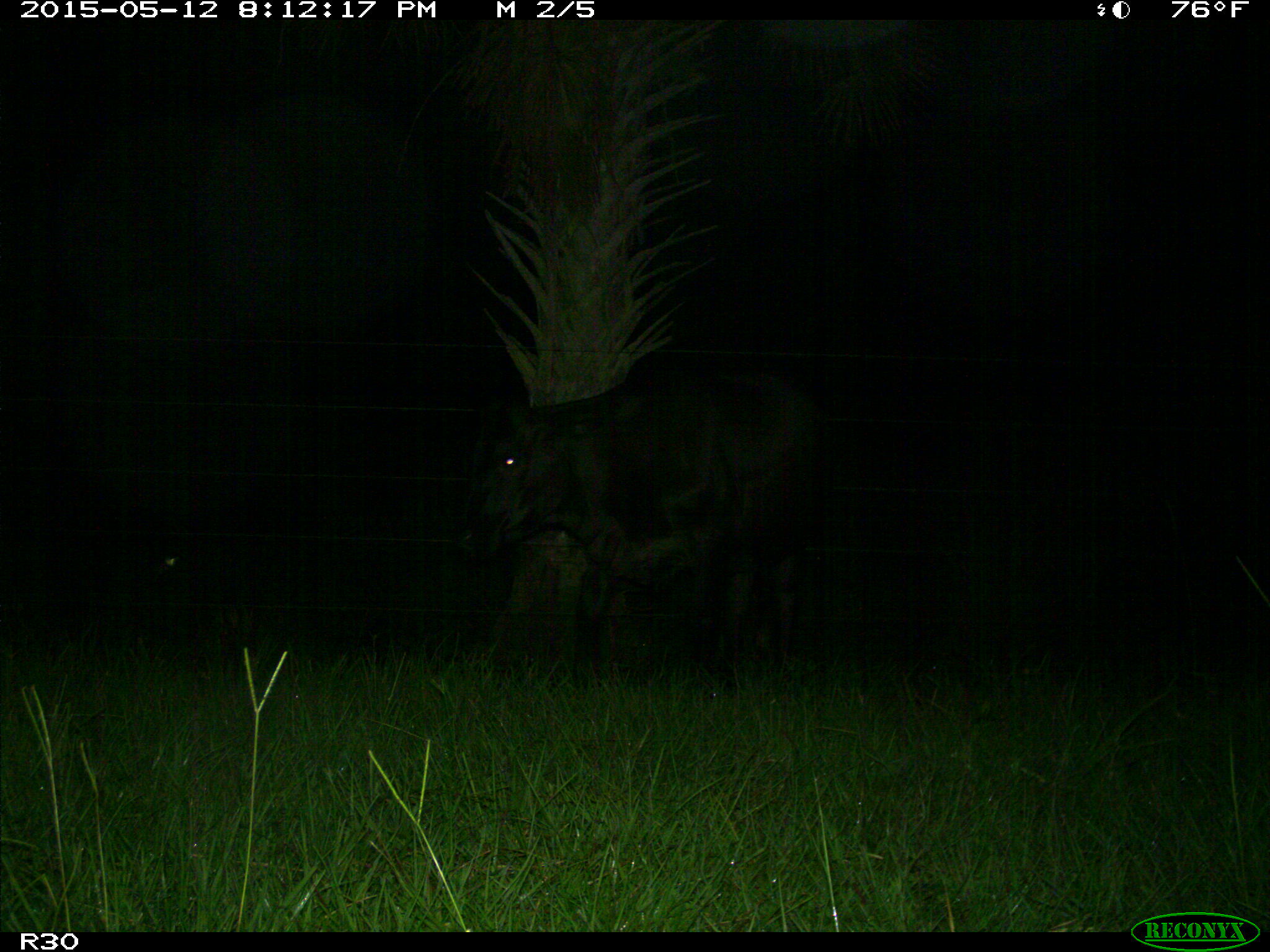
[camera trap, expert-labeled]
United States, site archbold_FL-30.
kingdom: Animalia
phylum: Chordata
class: Mammalia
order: Artiodactyla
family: Bovidae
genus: Bos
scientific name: Bos taurus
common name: domestic cow